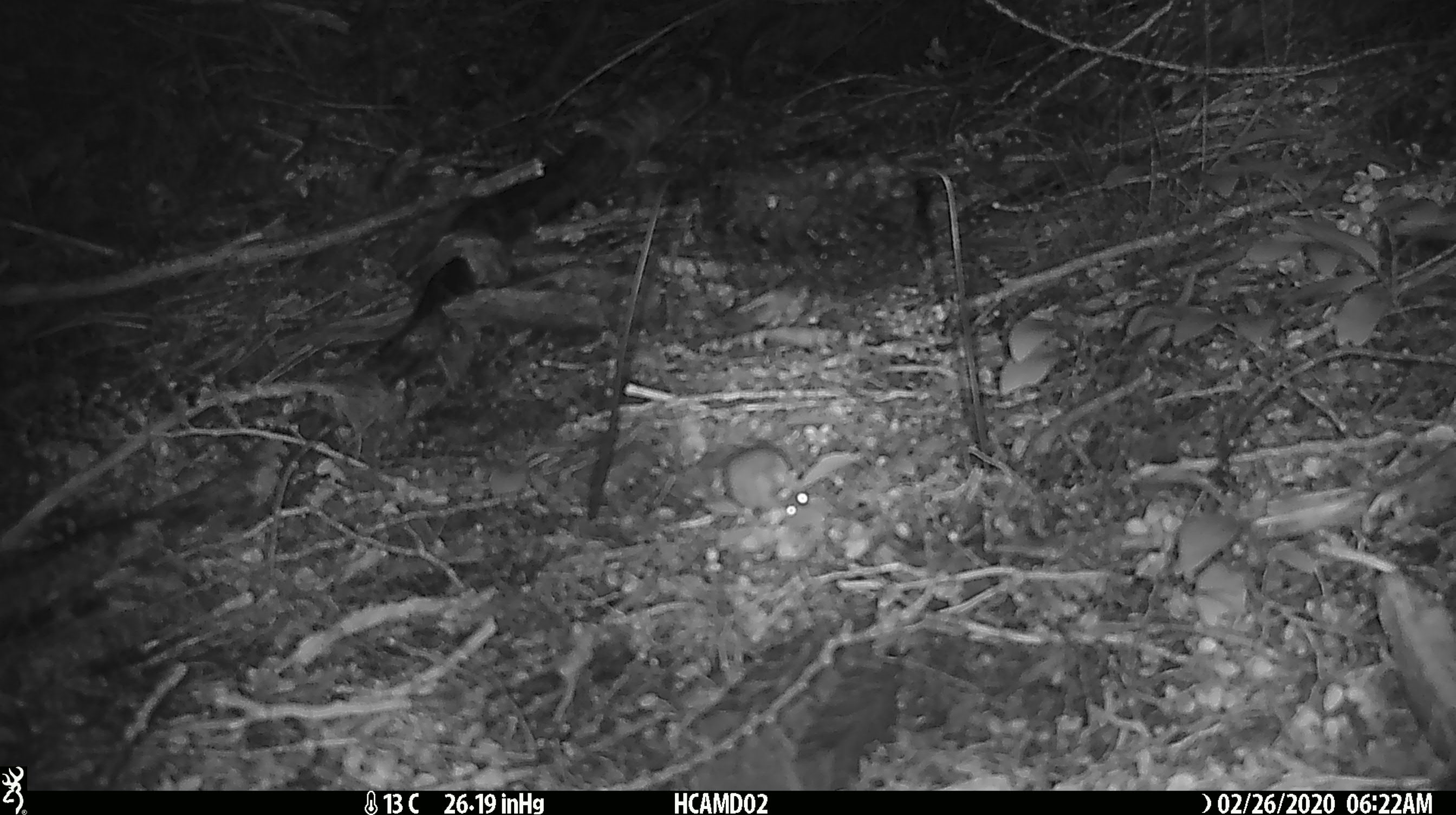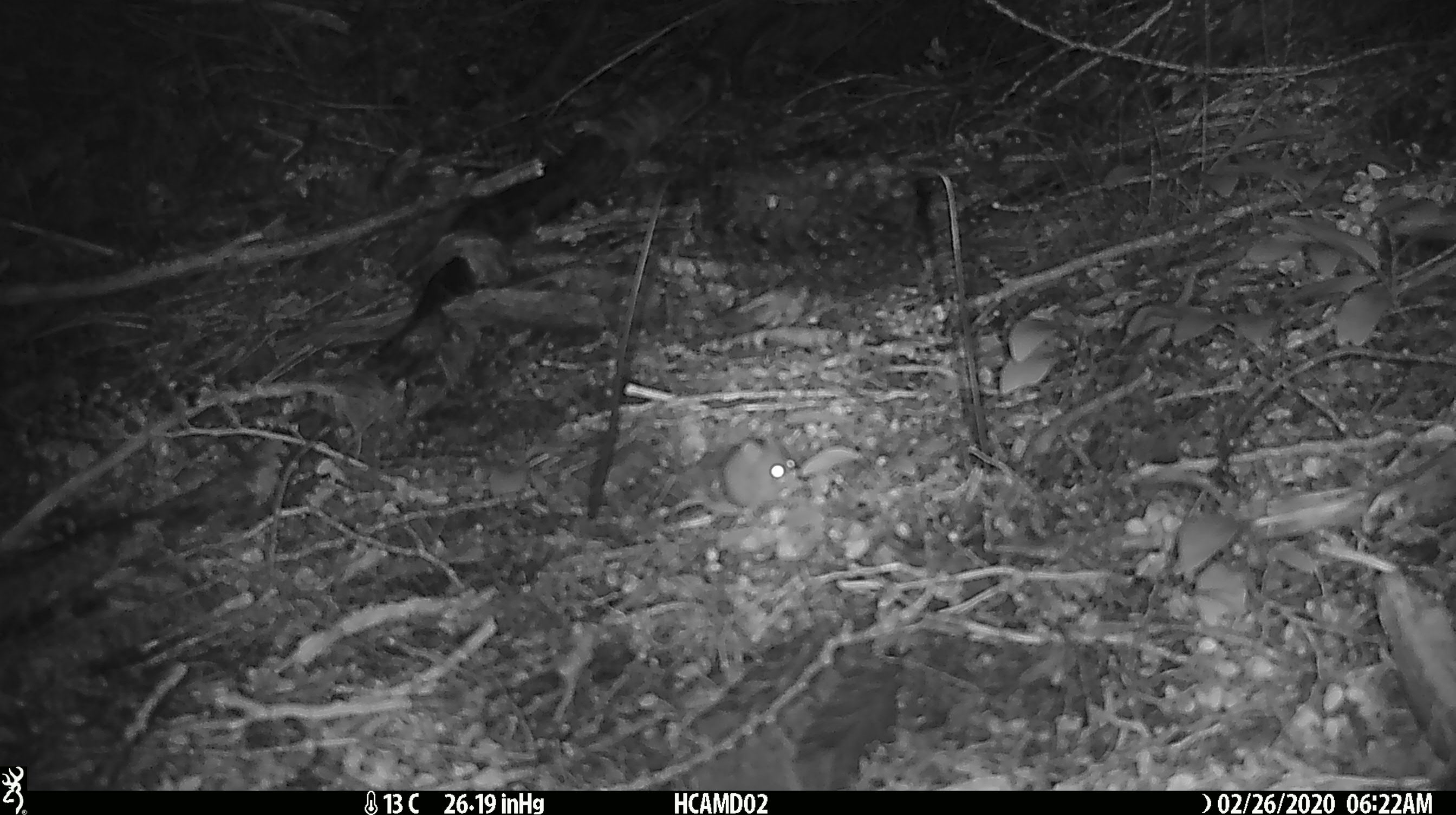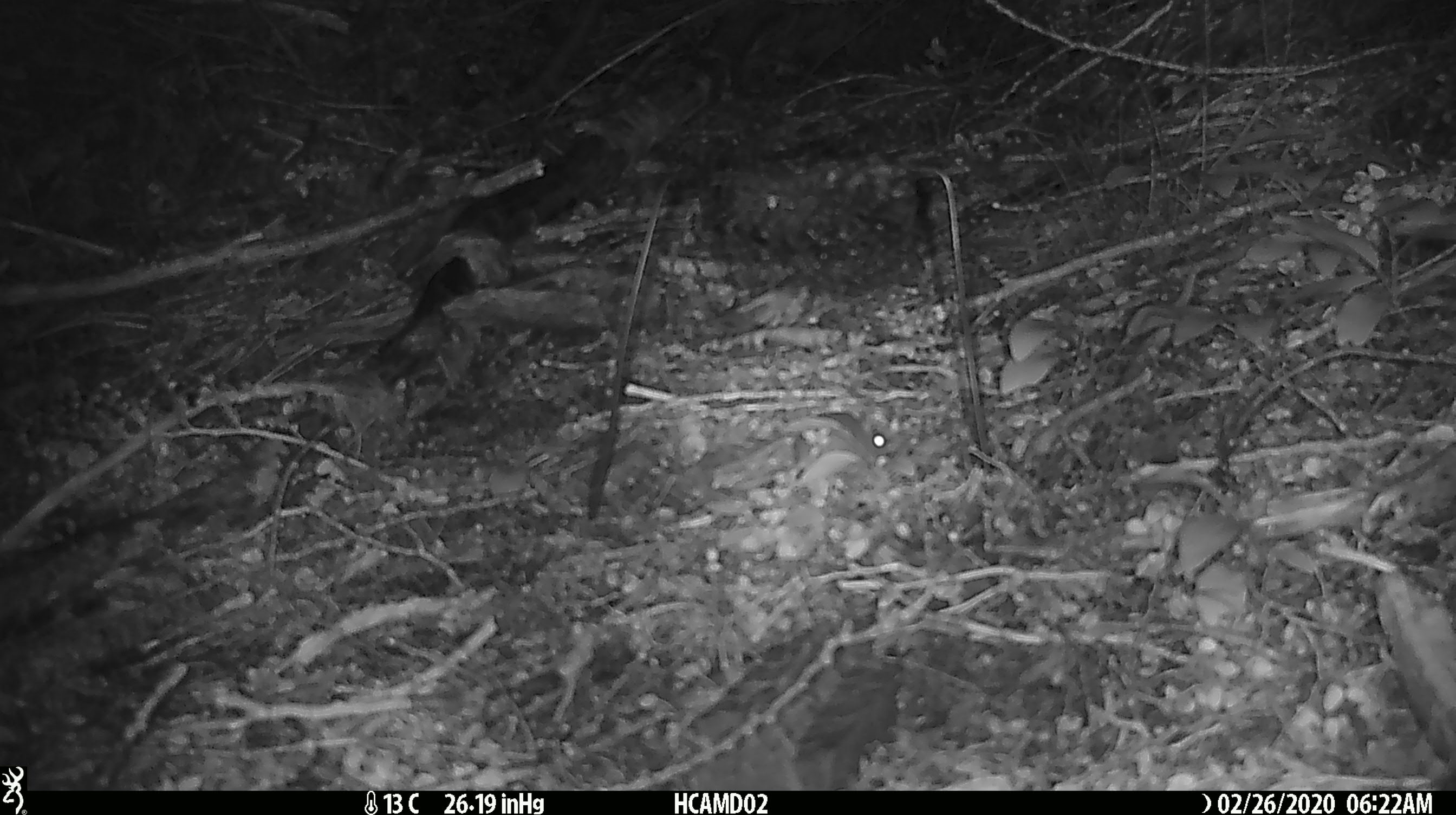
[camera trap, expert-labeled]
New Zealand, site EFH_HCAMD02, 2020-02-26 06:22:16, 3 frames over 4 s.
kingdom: Animalia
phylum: Chordata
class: Mammalia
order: Rodentia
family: Muridae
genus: Mus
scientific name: Mus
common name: mouse